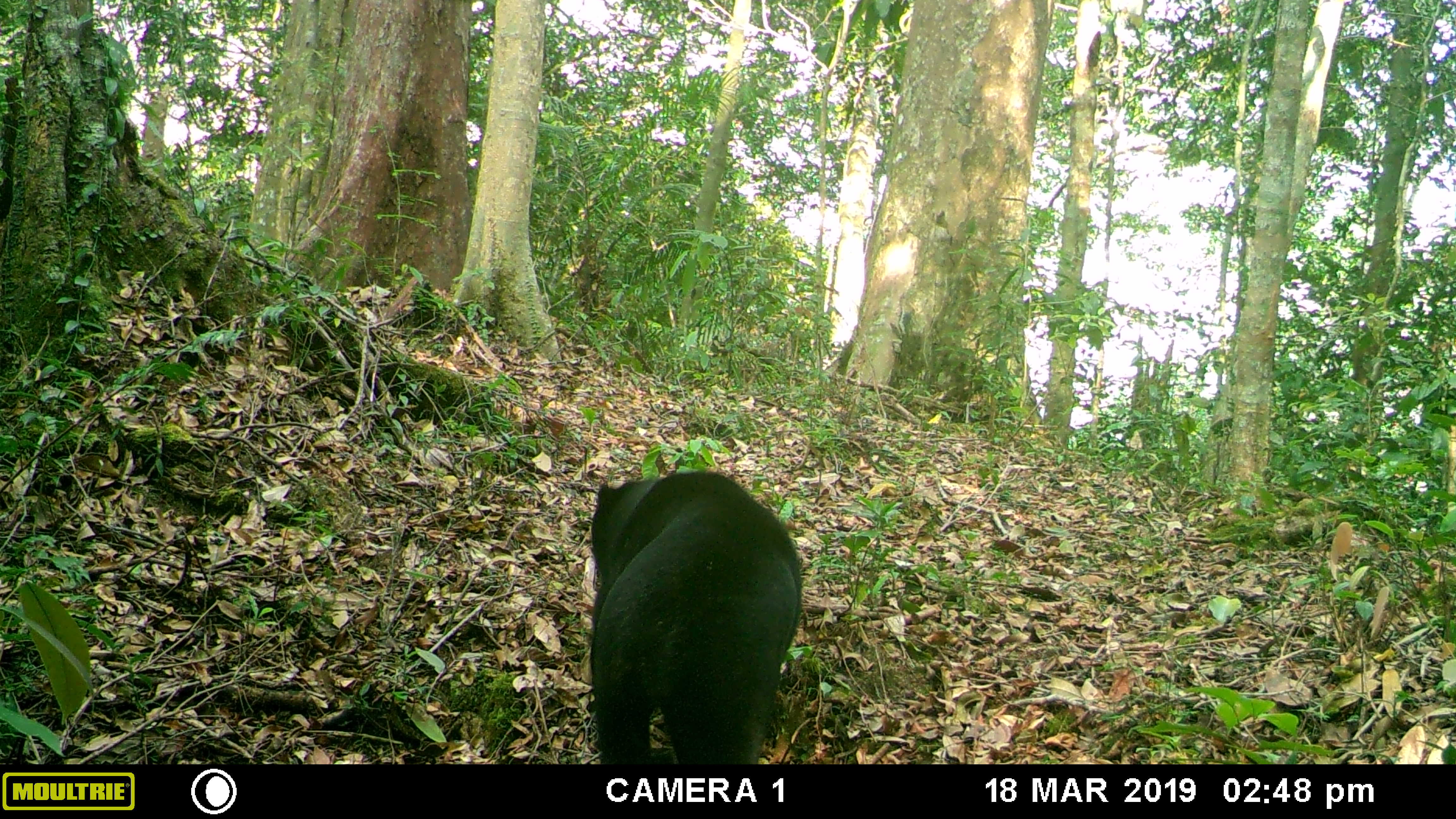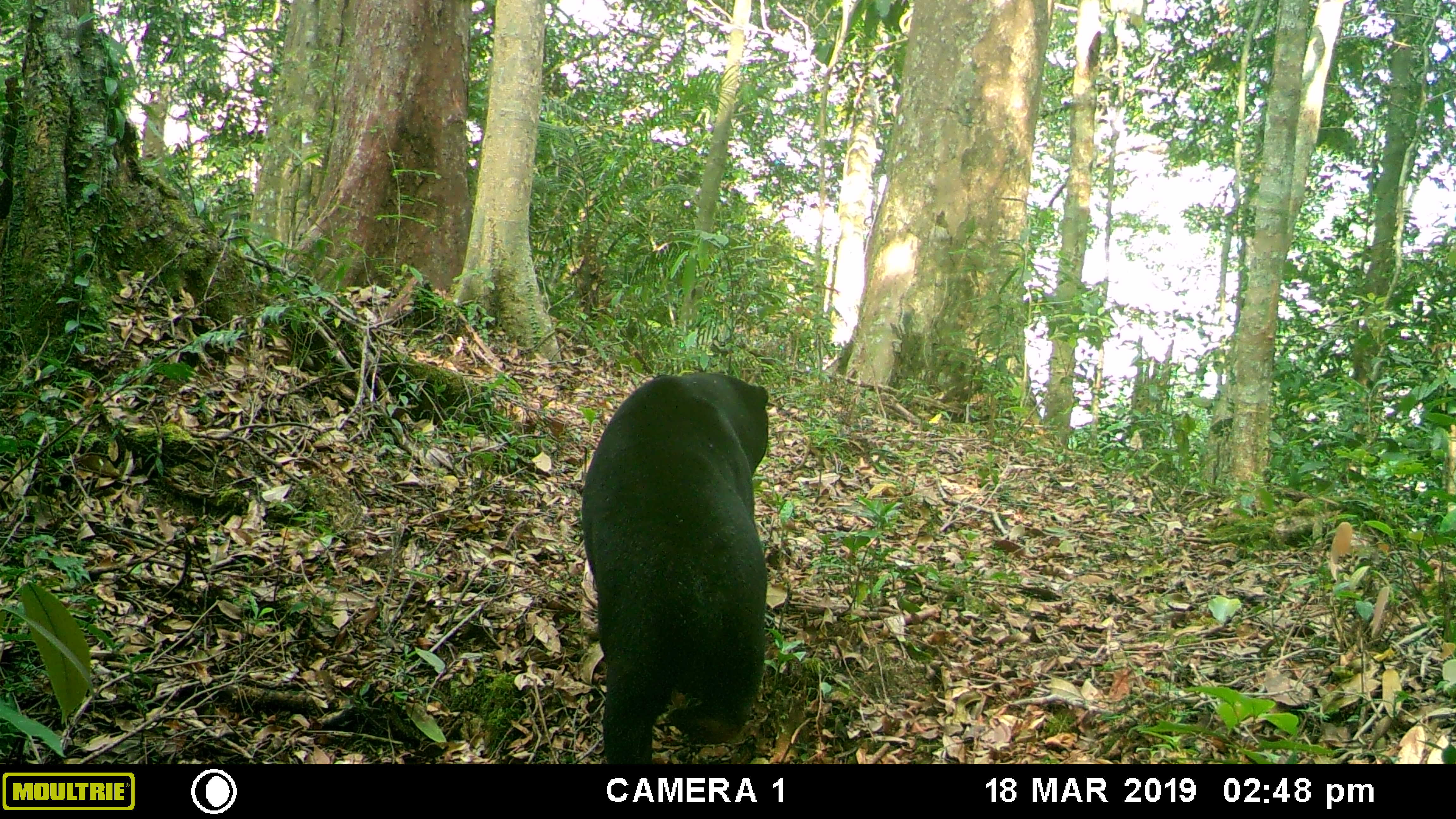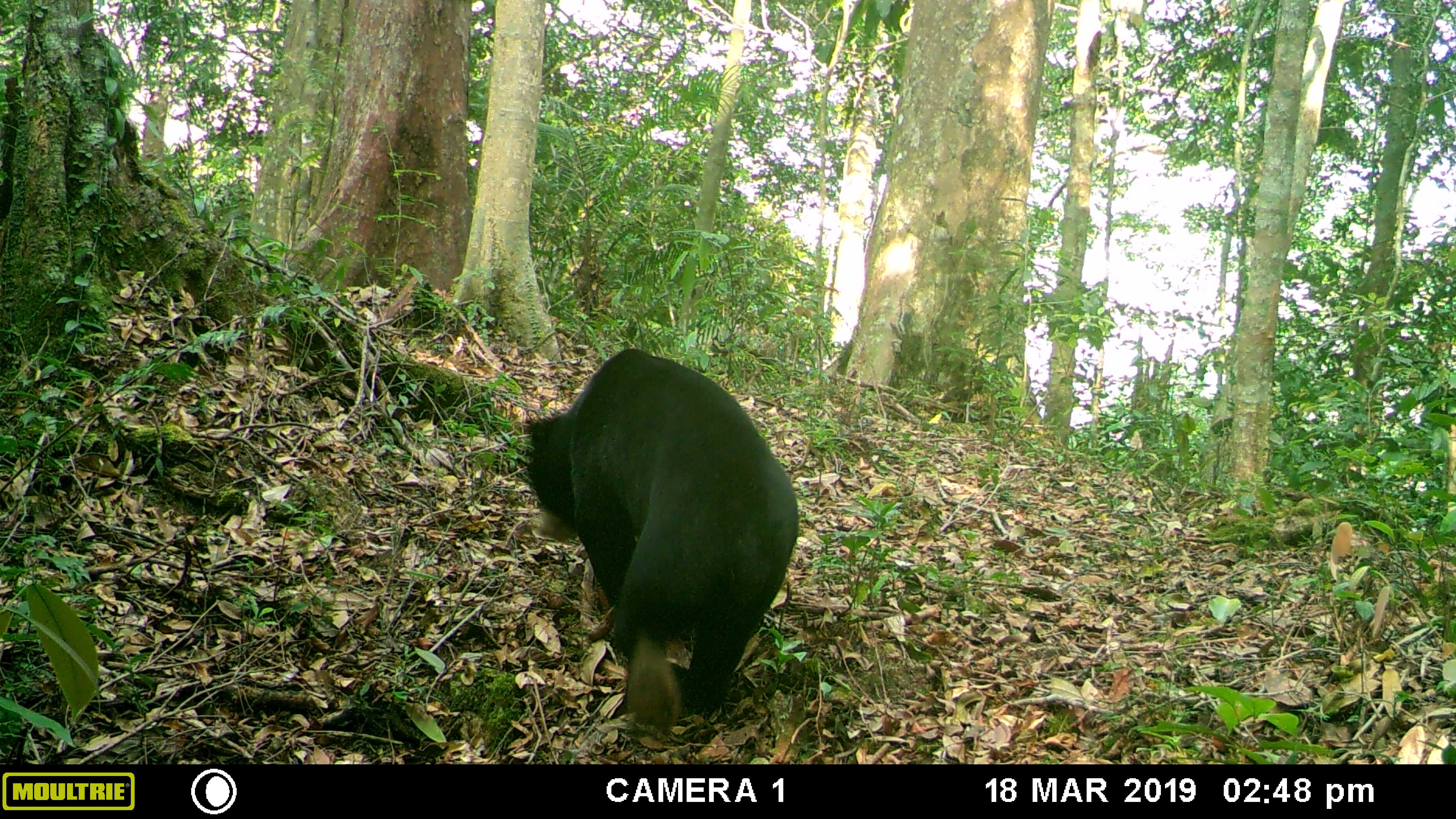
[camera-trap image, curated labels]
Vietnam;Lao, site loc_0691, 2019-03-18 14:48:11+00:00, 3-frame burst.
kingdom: Animalia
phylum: Chordata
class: Mammalia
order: Carnivora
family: Ursidae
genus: Helarctos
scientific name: Helarctos malayanus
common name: sun bear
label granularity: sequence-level